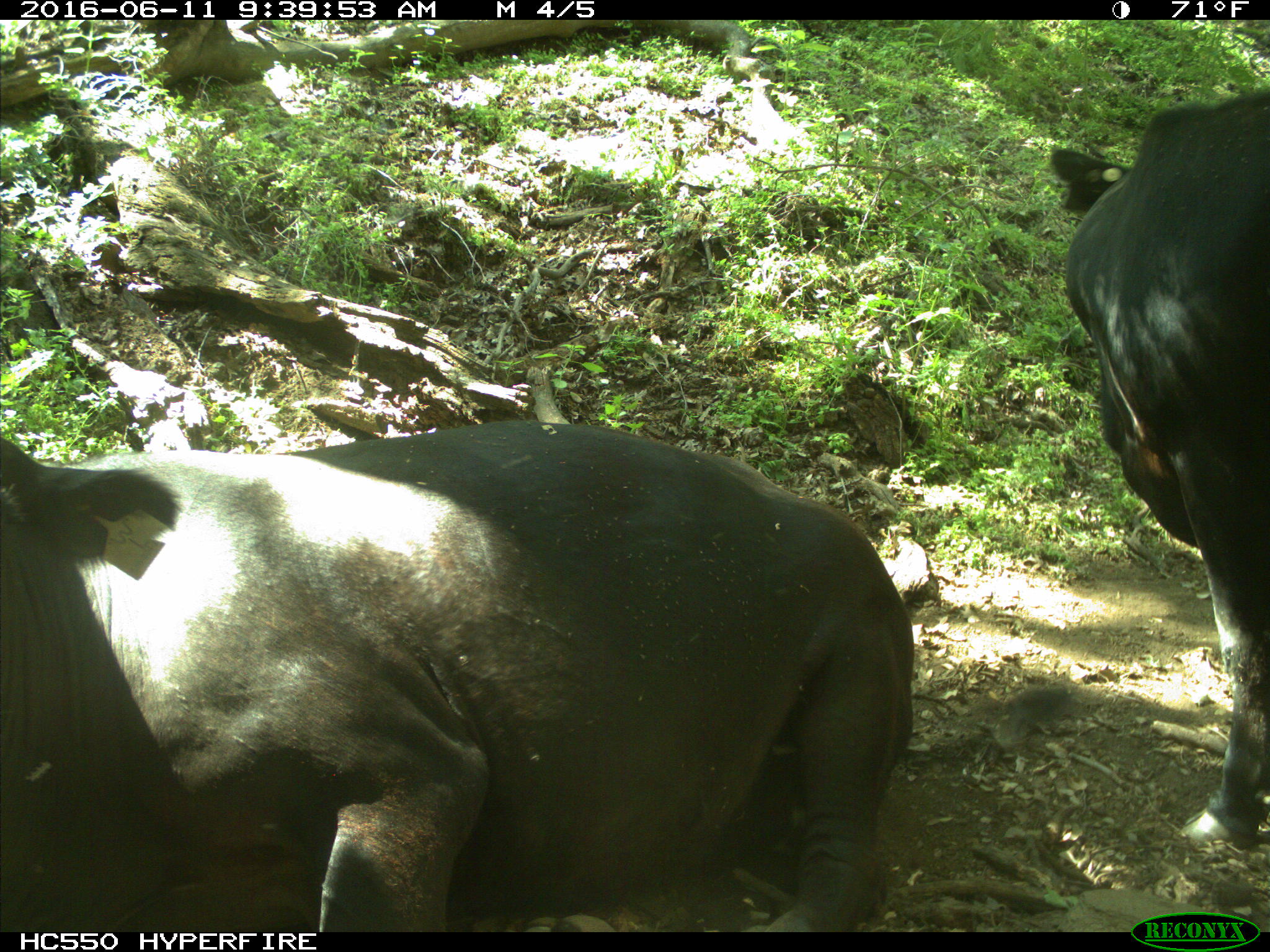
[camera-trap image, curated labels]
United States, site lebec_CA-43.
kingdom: Animalia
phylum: Chordata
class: Mammalia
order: Artiodactyla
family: Bovidae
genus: Bos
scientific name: Bos taurus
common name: domestic cow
Bos taurus (domestic cow).